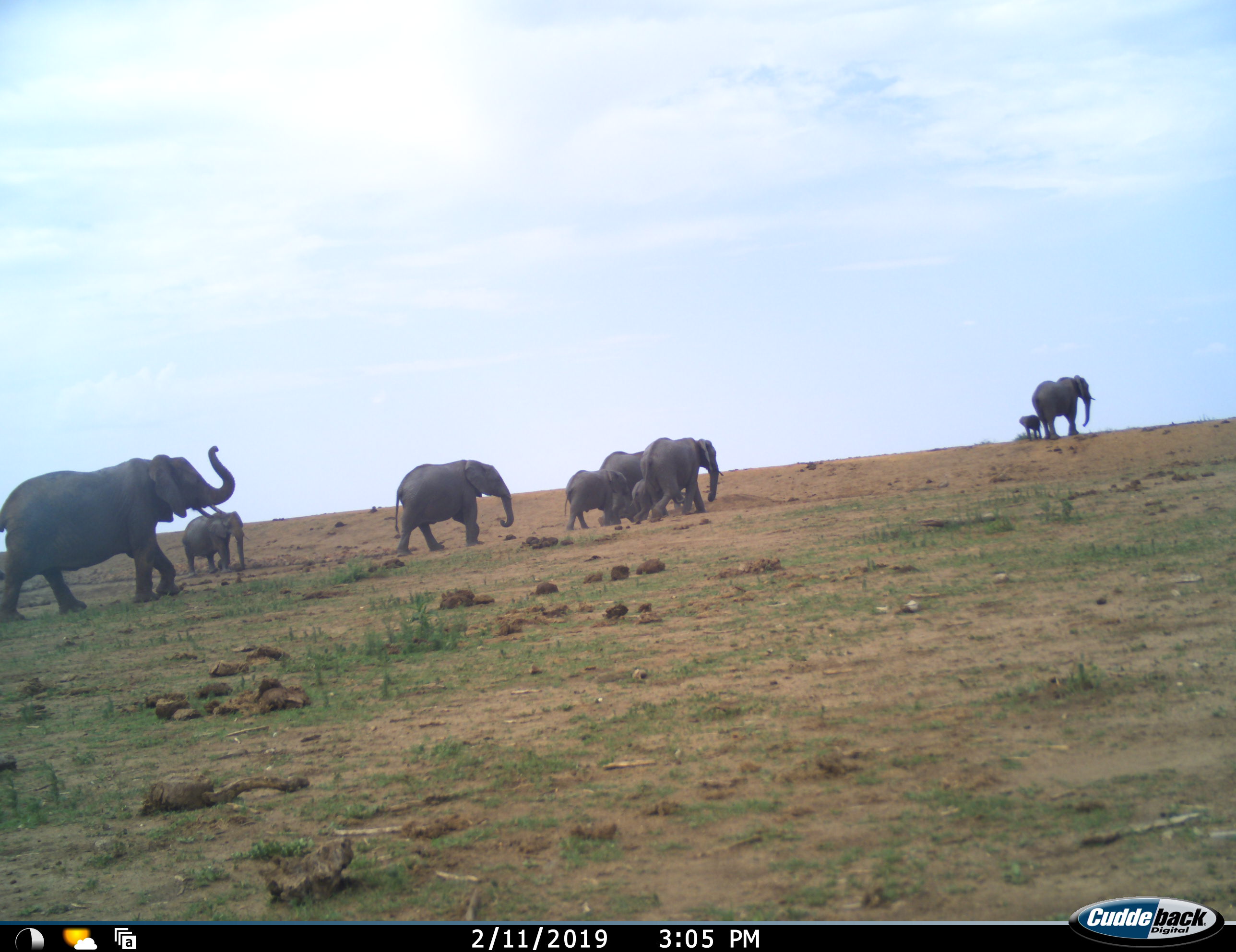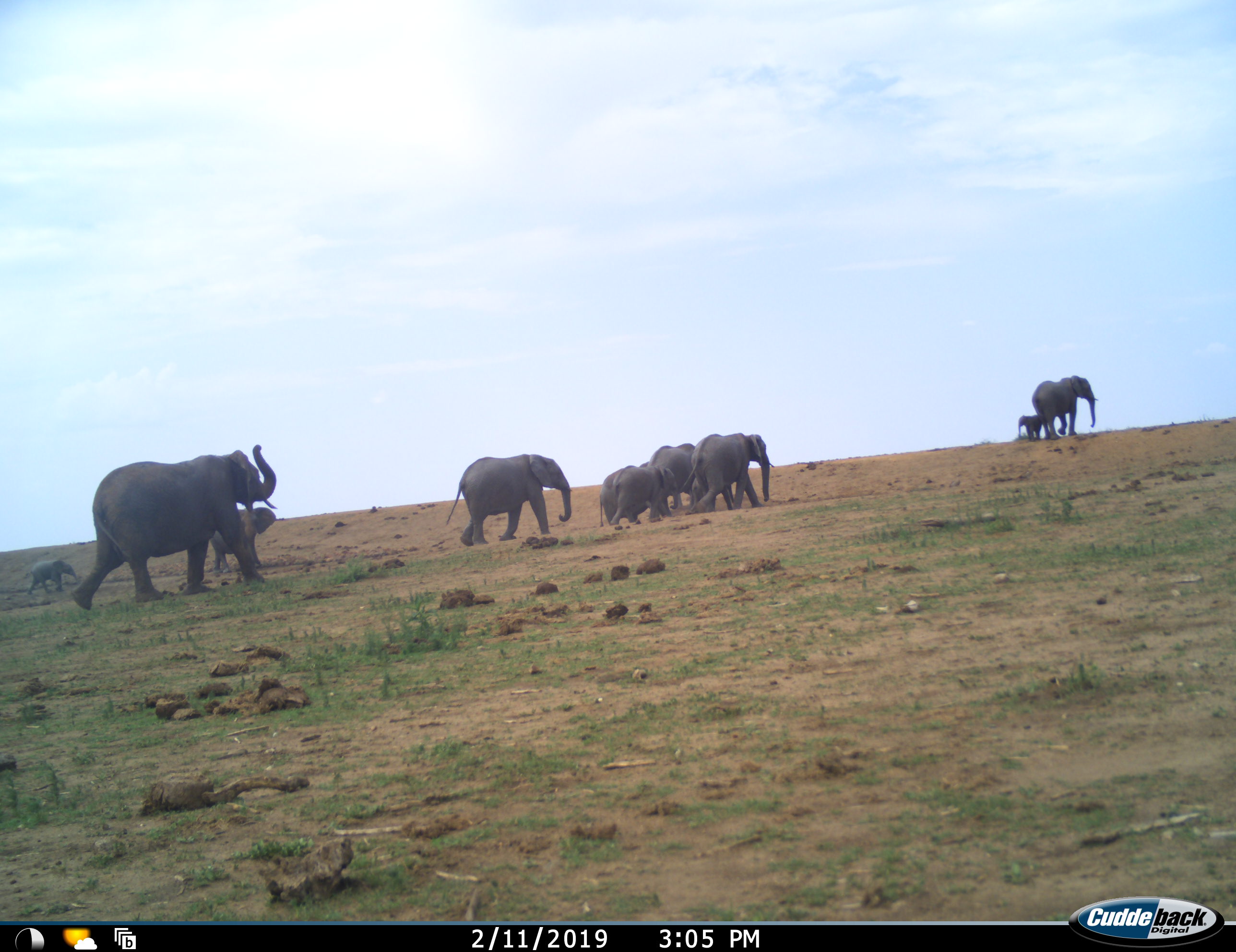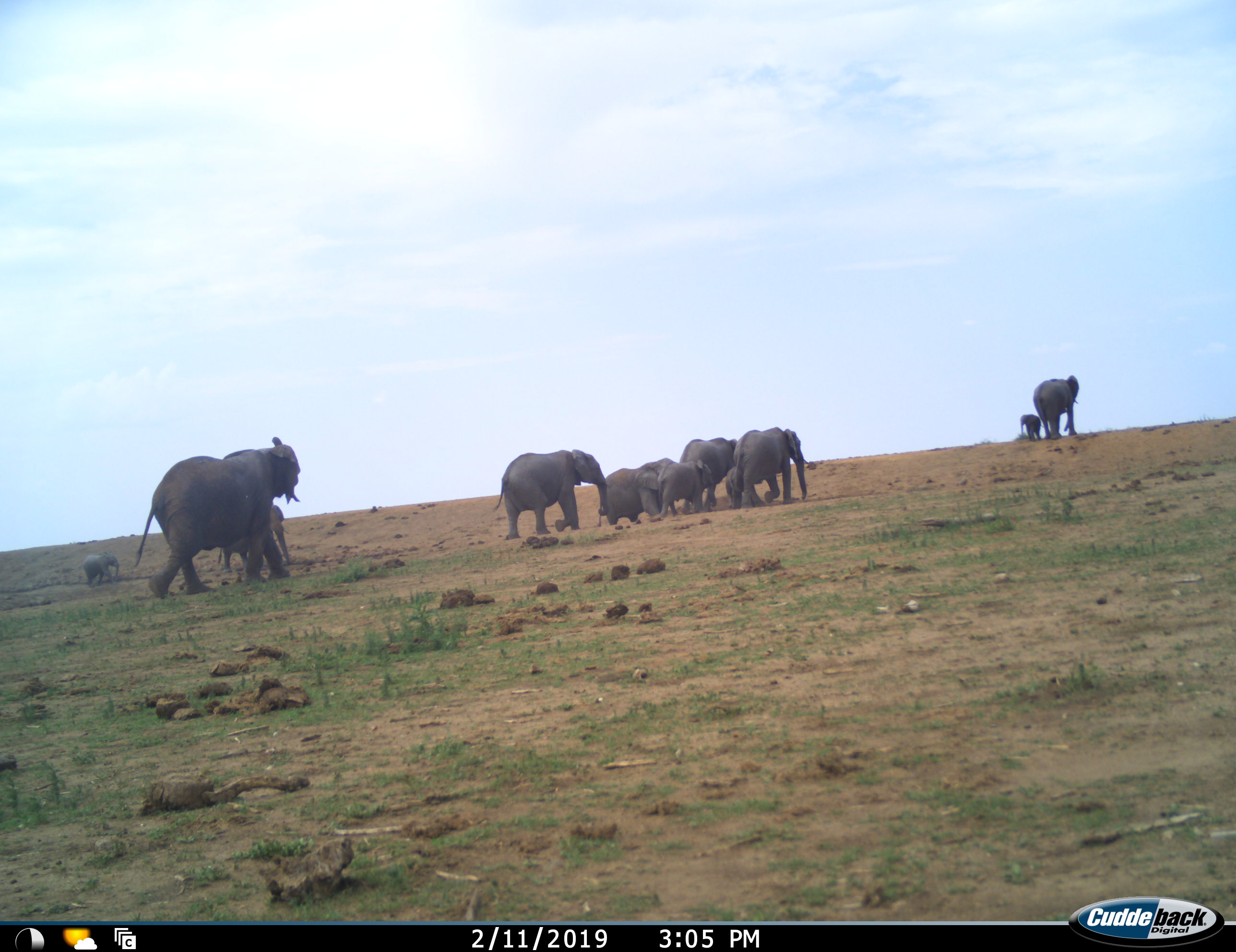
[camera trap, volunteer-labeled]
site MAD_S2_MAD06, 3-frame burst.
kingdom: Animalia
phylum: Chordata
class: Mammalia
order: Proboscidea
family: Elephantidae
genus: Loxodonta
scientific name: Loxodonta africana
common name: african bush elephant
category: elephant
Elephant (african bush elephant) (Loxodonta africana), count 11-50. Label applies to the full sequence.